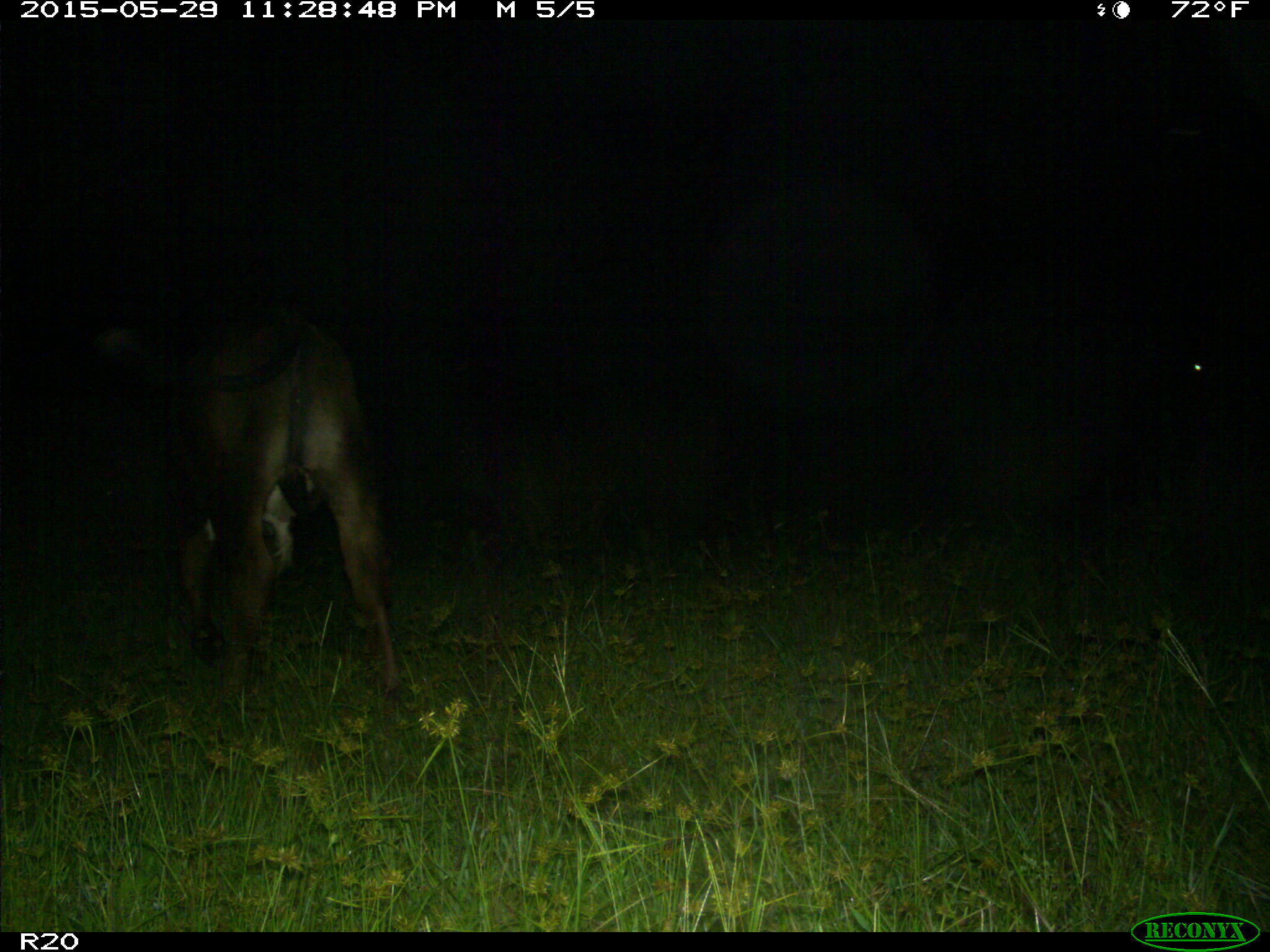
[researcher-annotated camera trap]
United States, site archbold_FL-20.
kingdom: Animalia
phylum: Chordata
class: Mammalia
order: Artiodactyla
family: Bovidae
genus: Bos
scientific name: Bos taurus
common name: domestic cow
Bos taurus (domestic cow).